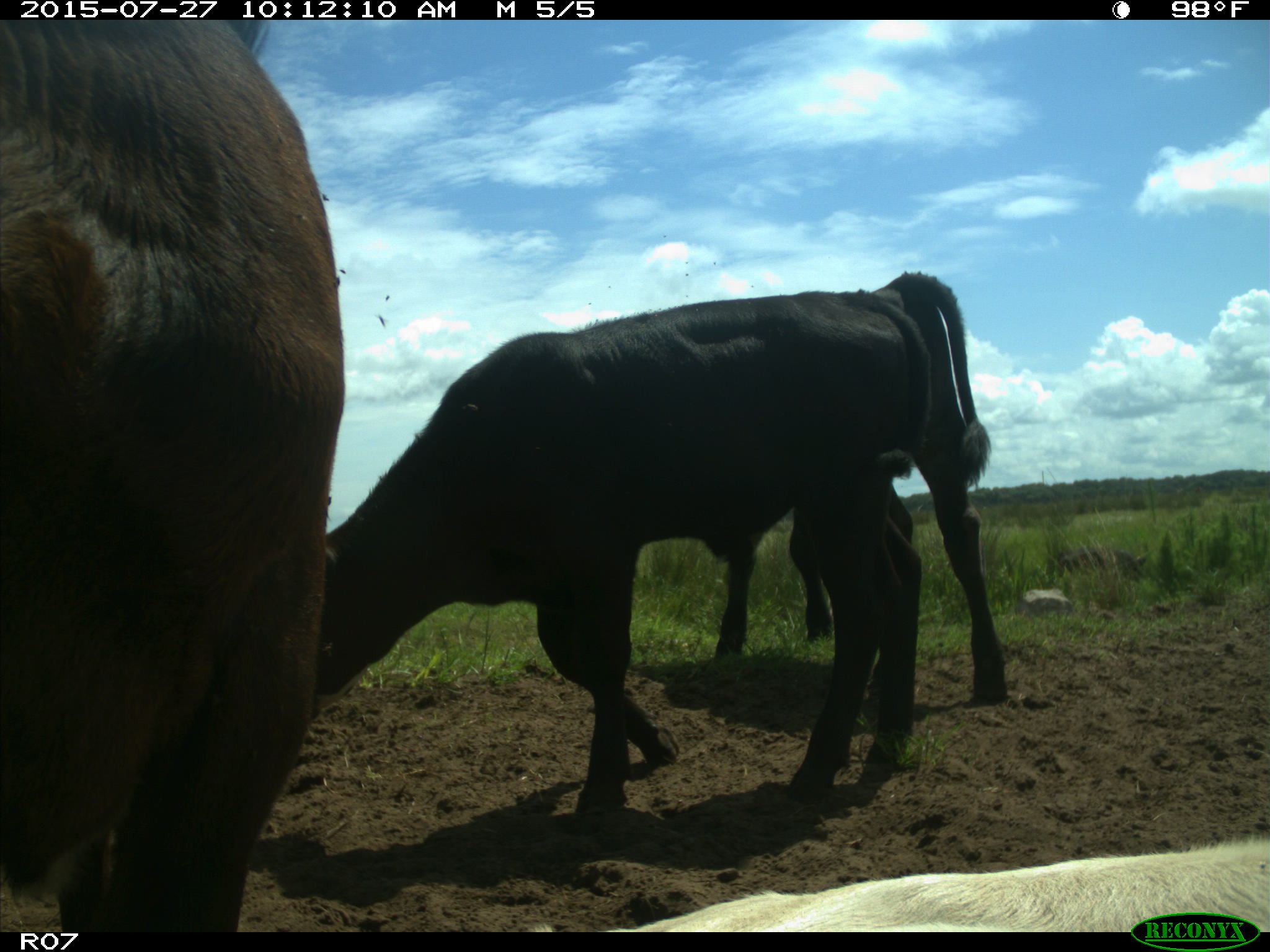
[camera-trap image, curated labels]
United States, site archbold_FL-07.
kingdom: Animalia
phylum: Chordata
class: Mammalia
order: Artiodactyla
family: Bovidae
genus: Bos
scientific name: Bos taurus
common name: domestic cow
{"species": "Bos taurus (domestic cow)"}